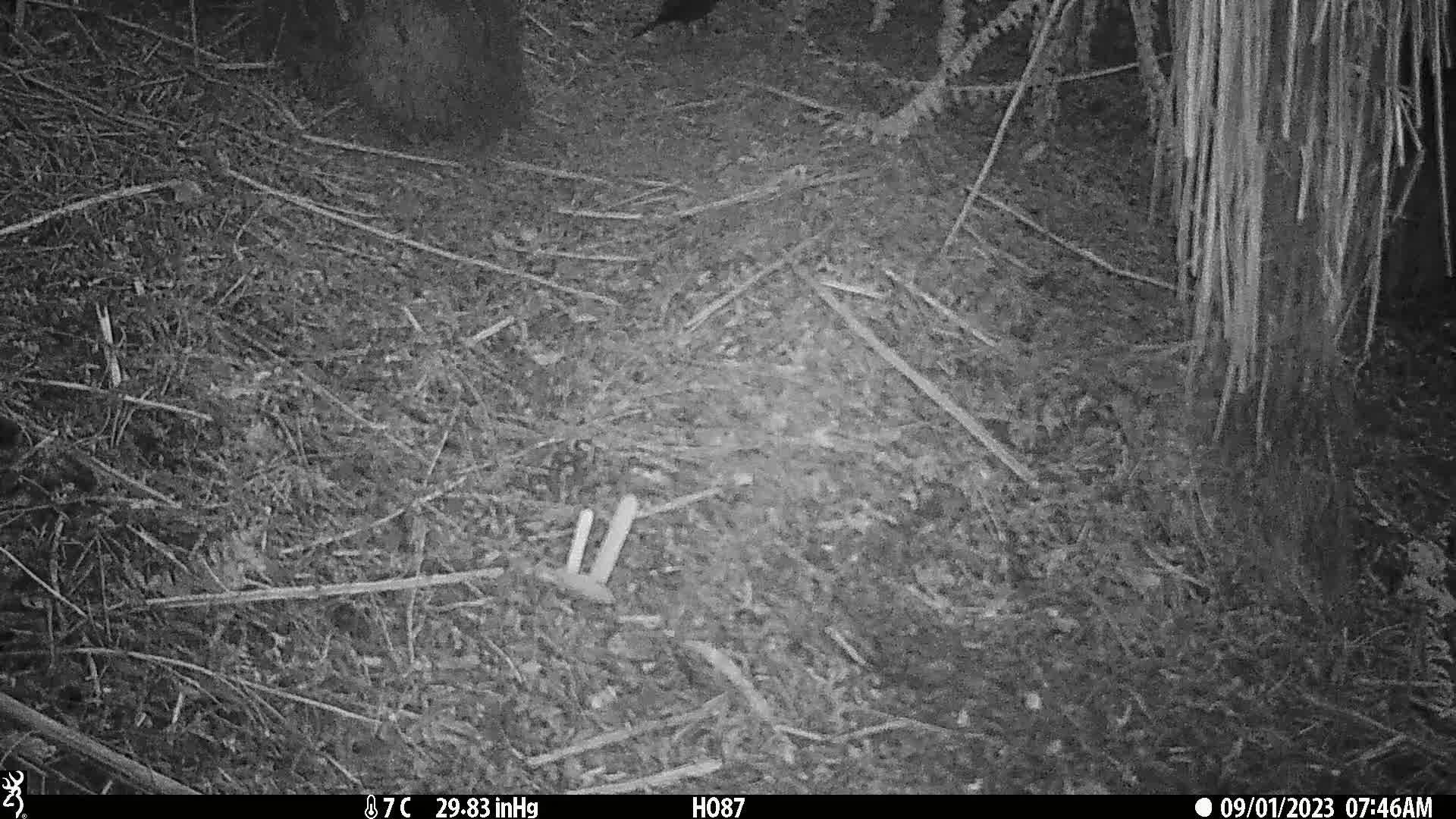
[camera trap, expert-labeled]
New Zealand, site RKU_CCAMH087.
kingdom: Animalia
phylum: Chordata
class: Aves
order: Passeriformes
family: Turdidae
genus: Turdus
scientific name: Turdus merula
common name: eurasian blackbird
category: blackbird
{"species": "blackbird (eurasian blackbird) (Turdus merula)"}